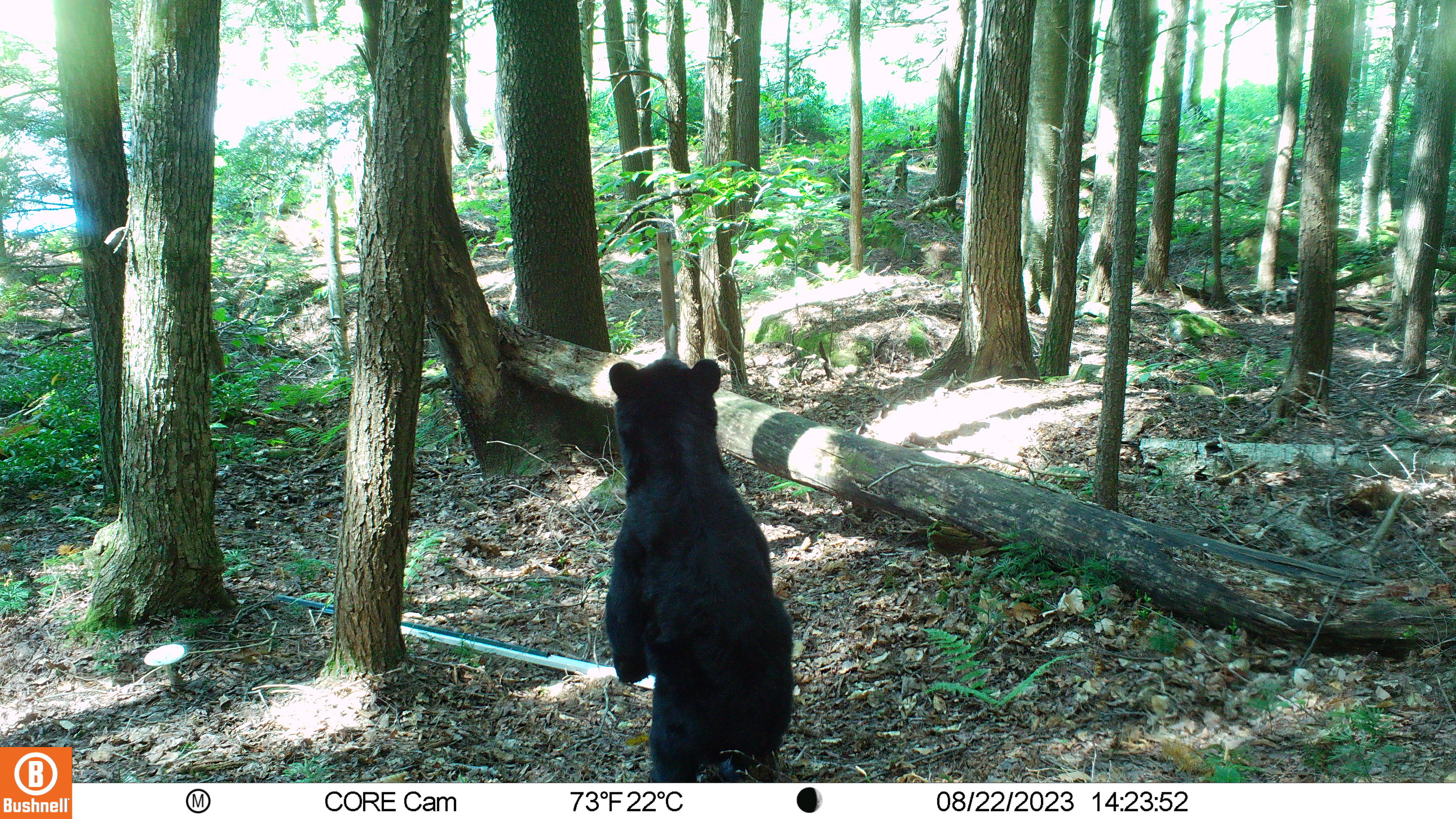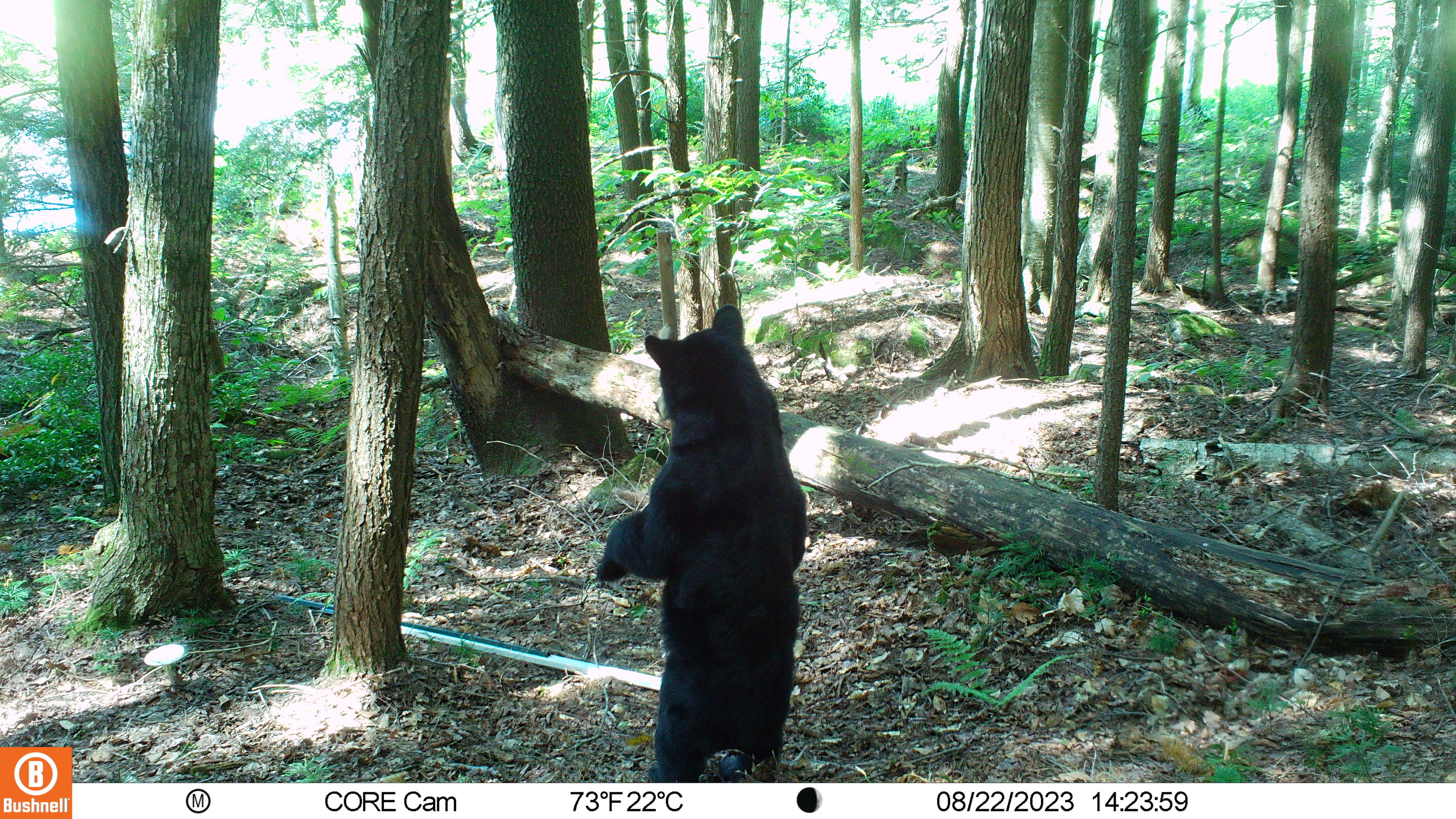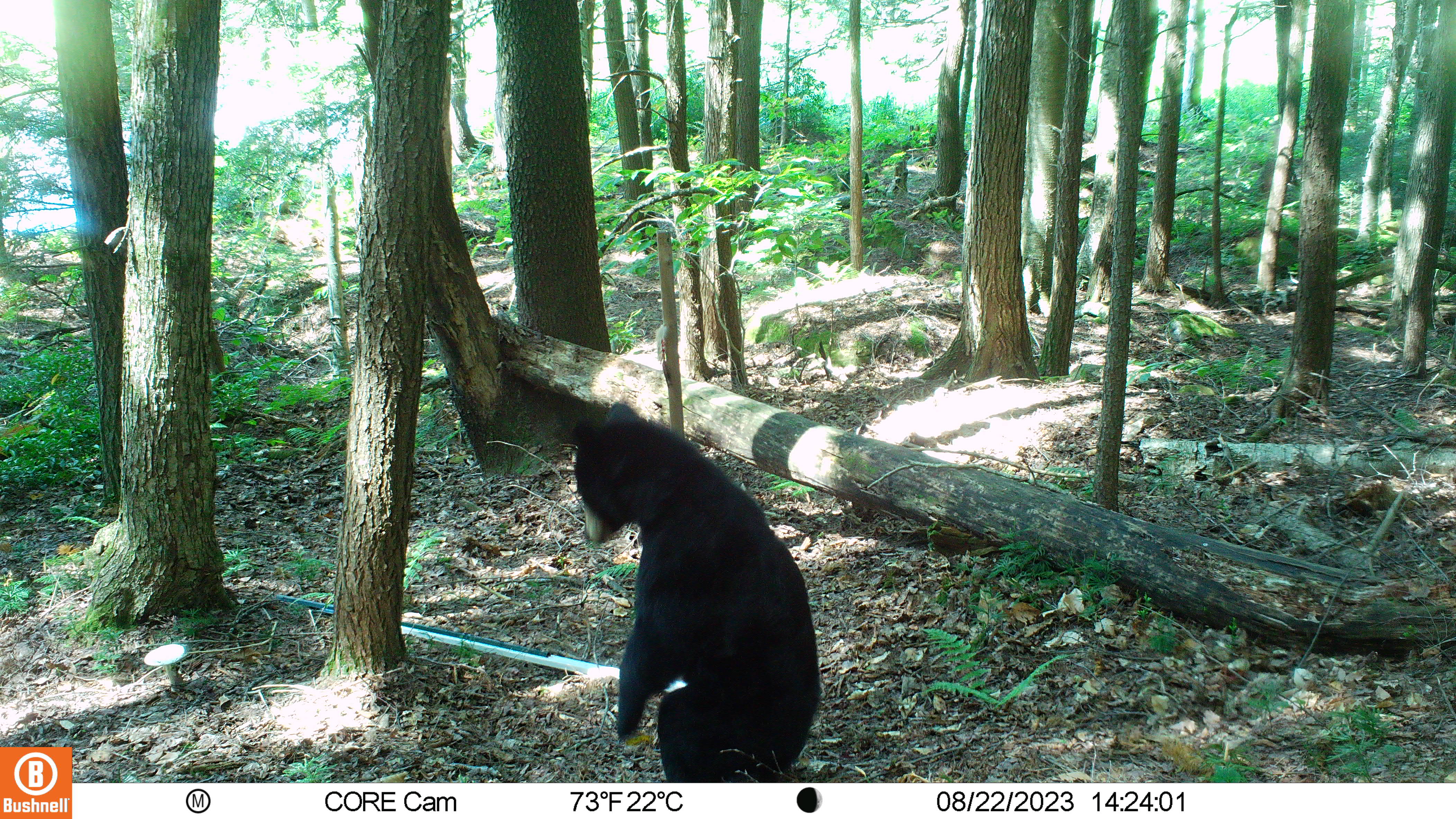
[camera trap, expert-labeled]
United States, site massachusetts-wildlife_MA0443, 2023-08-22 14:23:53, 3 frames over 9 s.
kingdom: Animalia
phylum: Chordata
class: Mammalia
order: Carnivora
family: Ursidae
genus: Ursus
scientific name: Ursus americanus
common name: black bear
Black bear (Ursus americanus).